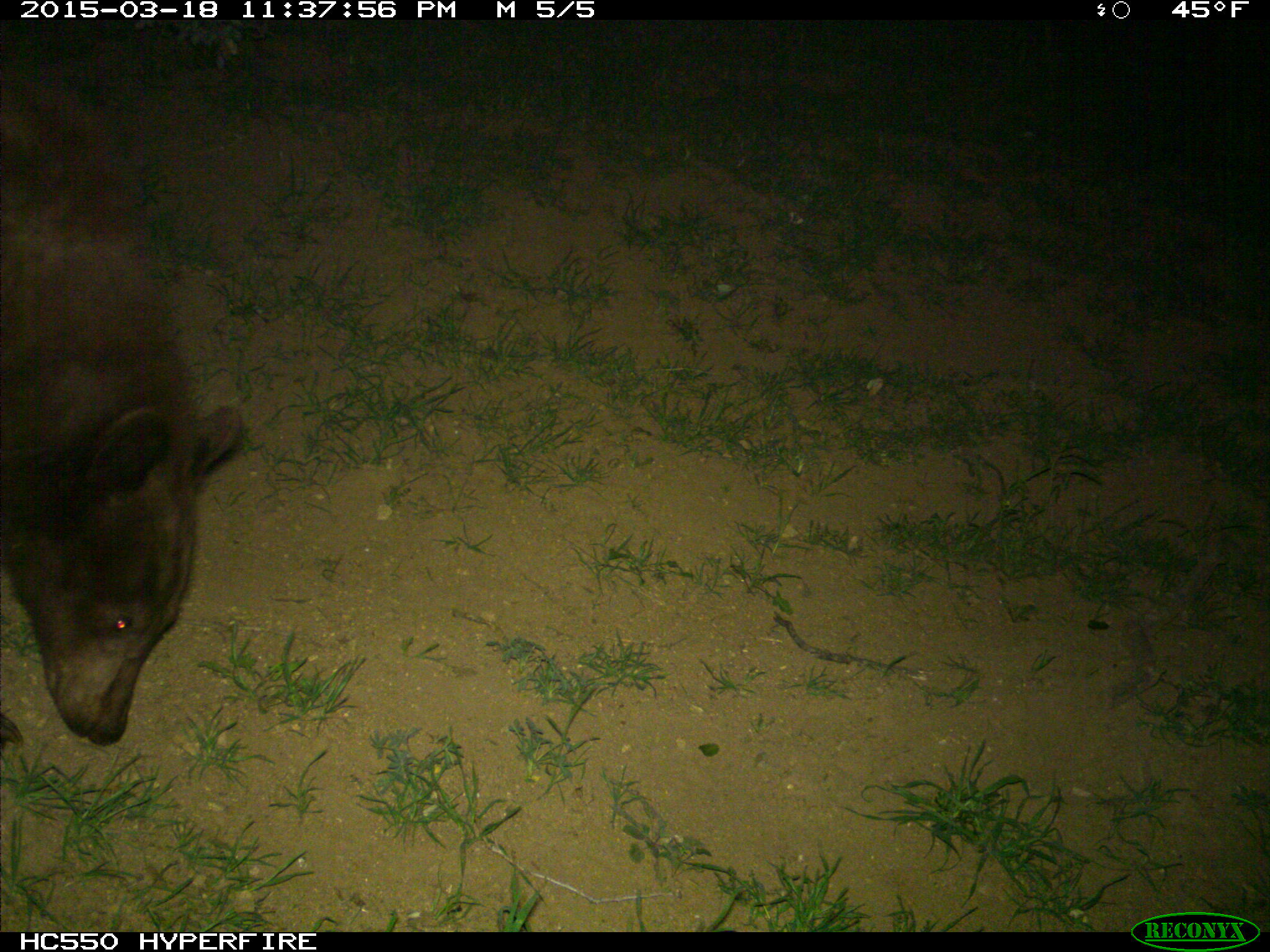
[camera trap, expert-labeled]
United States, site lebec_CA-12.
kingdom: Animalia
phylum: Chordata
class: Mammalia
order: Carnivora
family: Ursidae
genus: Ursus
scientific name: Ursus americanus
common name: american black bear